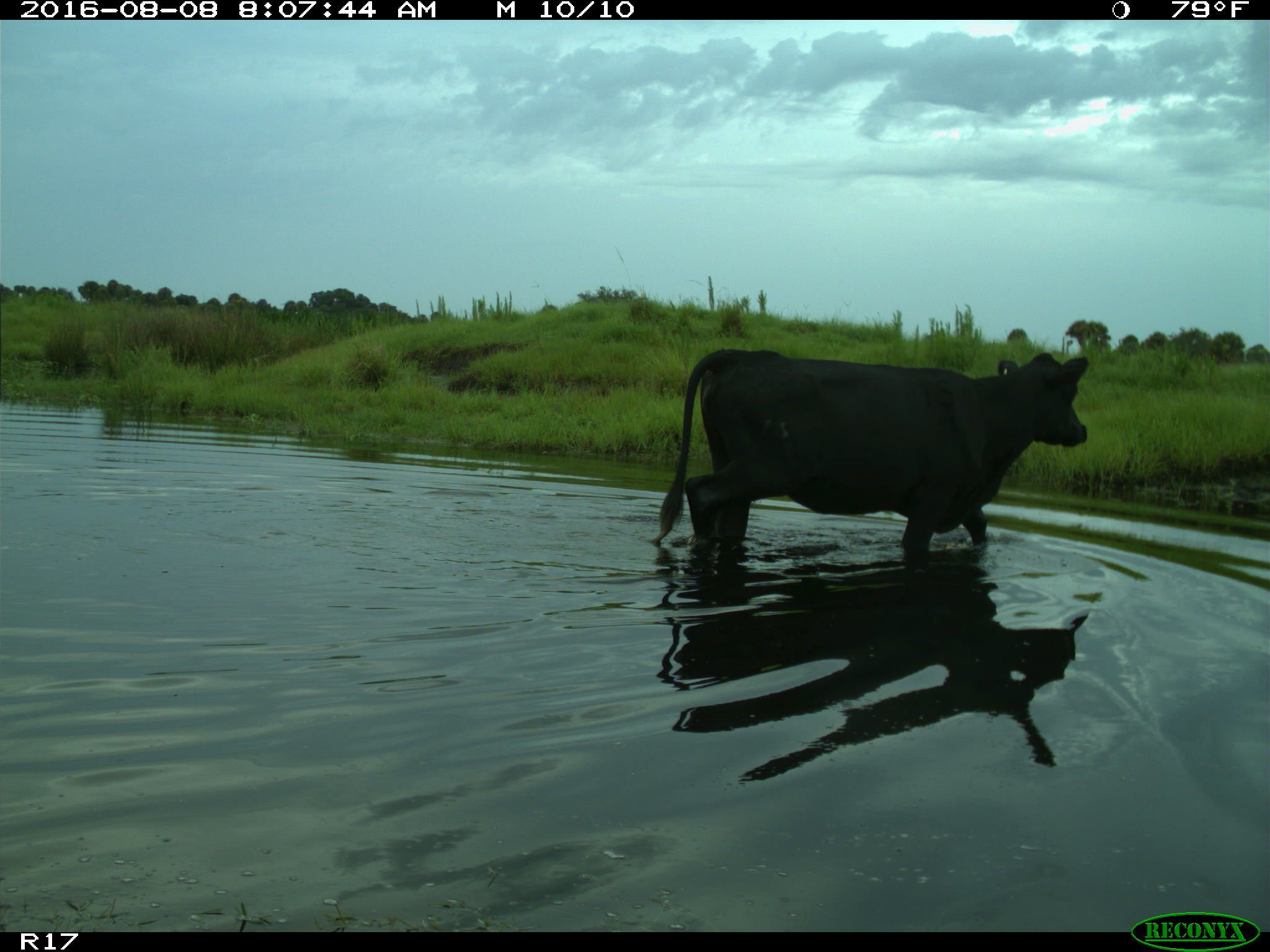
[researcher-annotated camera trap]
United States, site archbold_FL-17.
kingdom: Animalia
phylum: Chordata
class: Mammalia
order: Artiodactyla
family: Bovidae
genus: Bos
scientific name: Bos taurus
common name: domestic cow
Bos taurus (domestic cow).